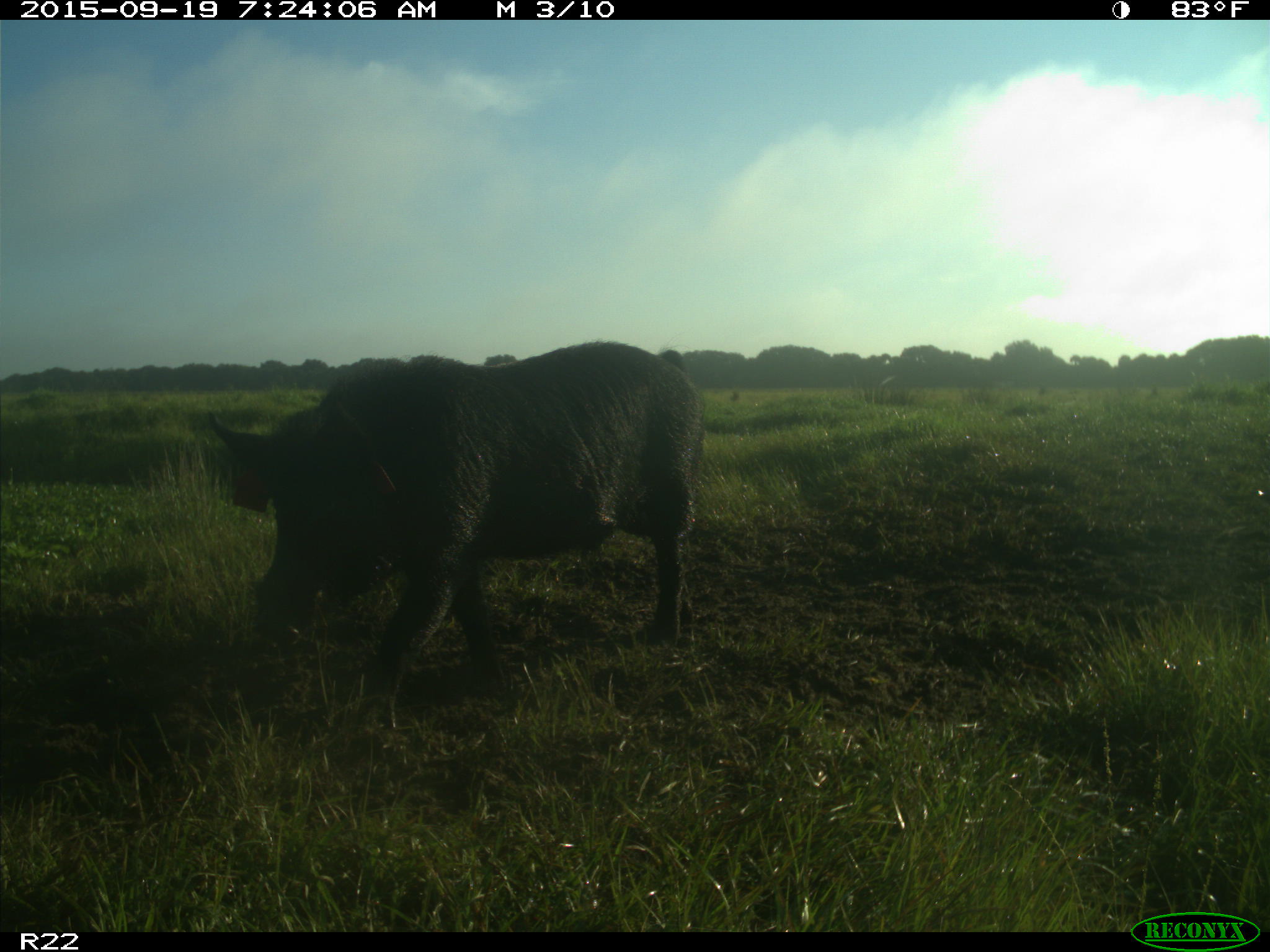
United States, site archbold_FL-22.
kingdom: Animalia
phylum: Chordata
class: Mammalia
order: Artiodactyla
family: Suidae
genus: Sus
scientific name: Sus scrofa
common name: wild boar